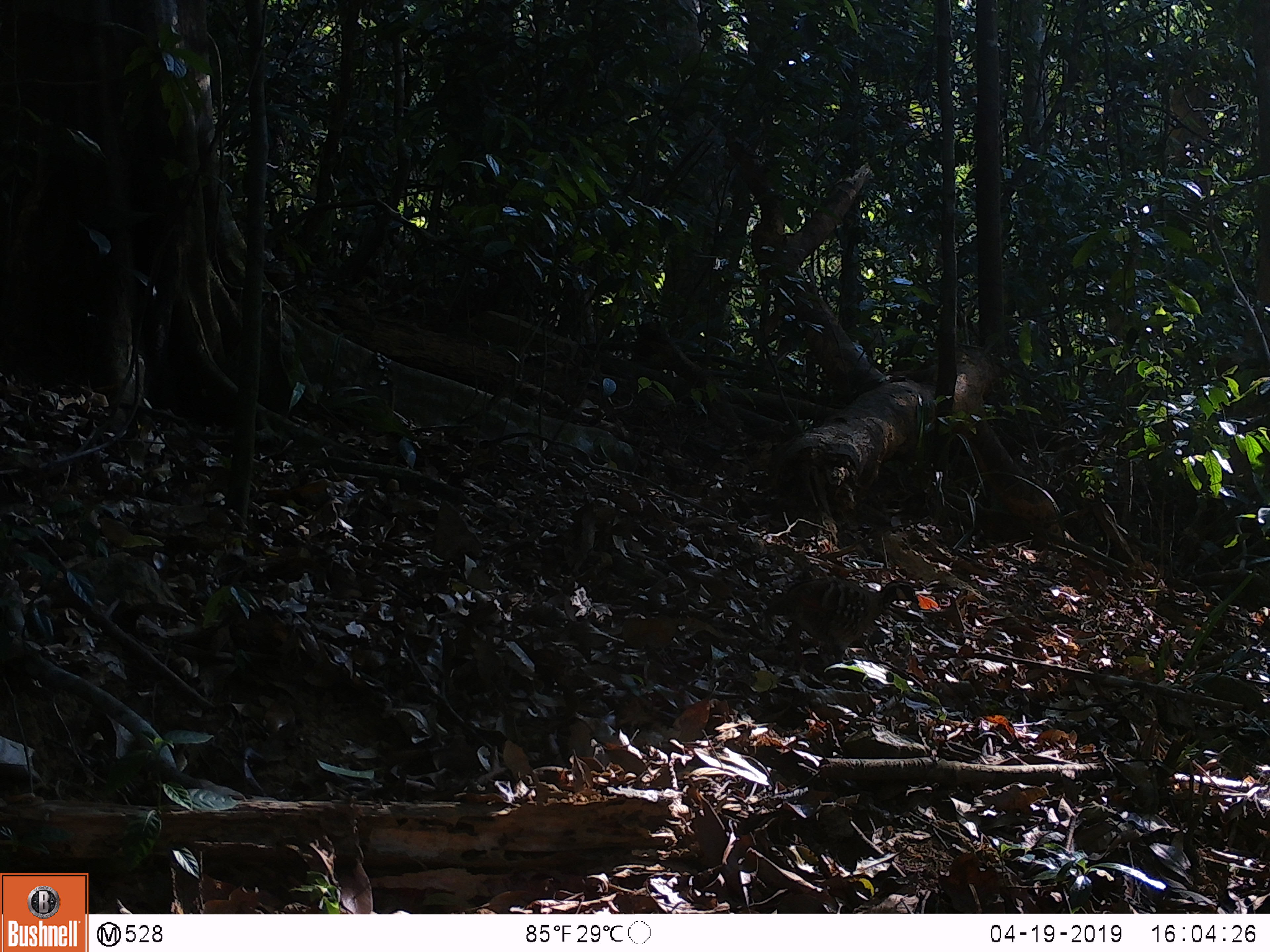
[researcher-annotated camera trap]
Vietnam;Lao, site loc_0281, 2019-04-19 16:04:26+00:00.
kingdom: Animalia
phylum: Chordata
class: Aves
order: Galliformes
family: Phasianidae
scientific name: Phasianidae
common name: partridge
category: unidentified partridge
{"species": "unidentified partridge (partridge) (Phasianidae)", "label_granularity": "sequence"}